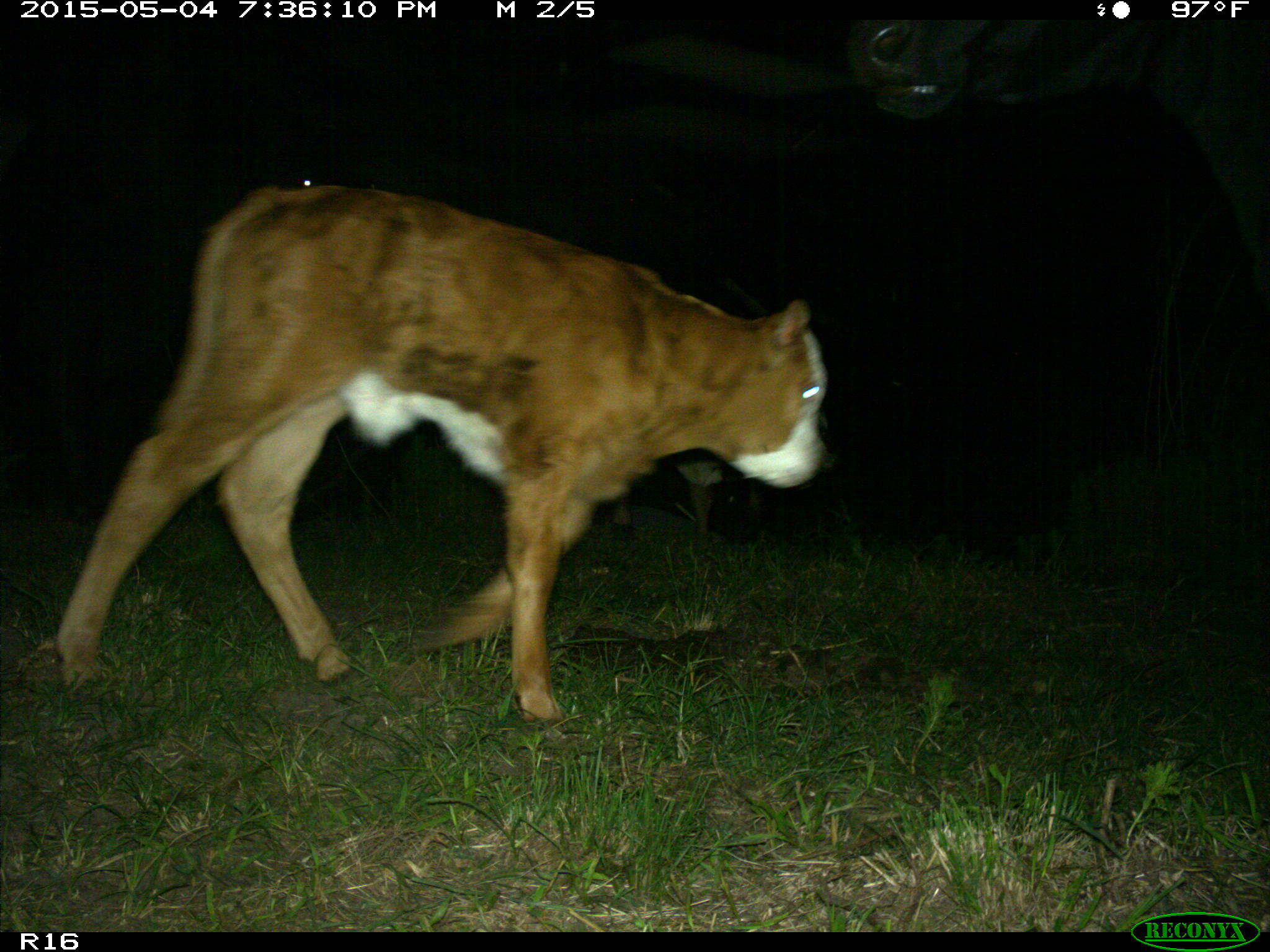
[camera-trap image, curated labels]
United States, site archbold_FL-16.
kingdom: Animalia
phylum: Chordata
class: Mammalia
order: Artiodactyla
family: Bovidae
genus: Bos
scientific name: Bos taurus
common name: domestic cow